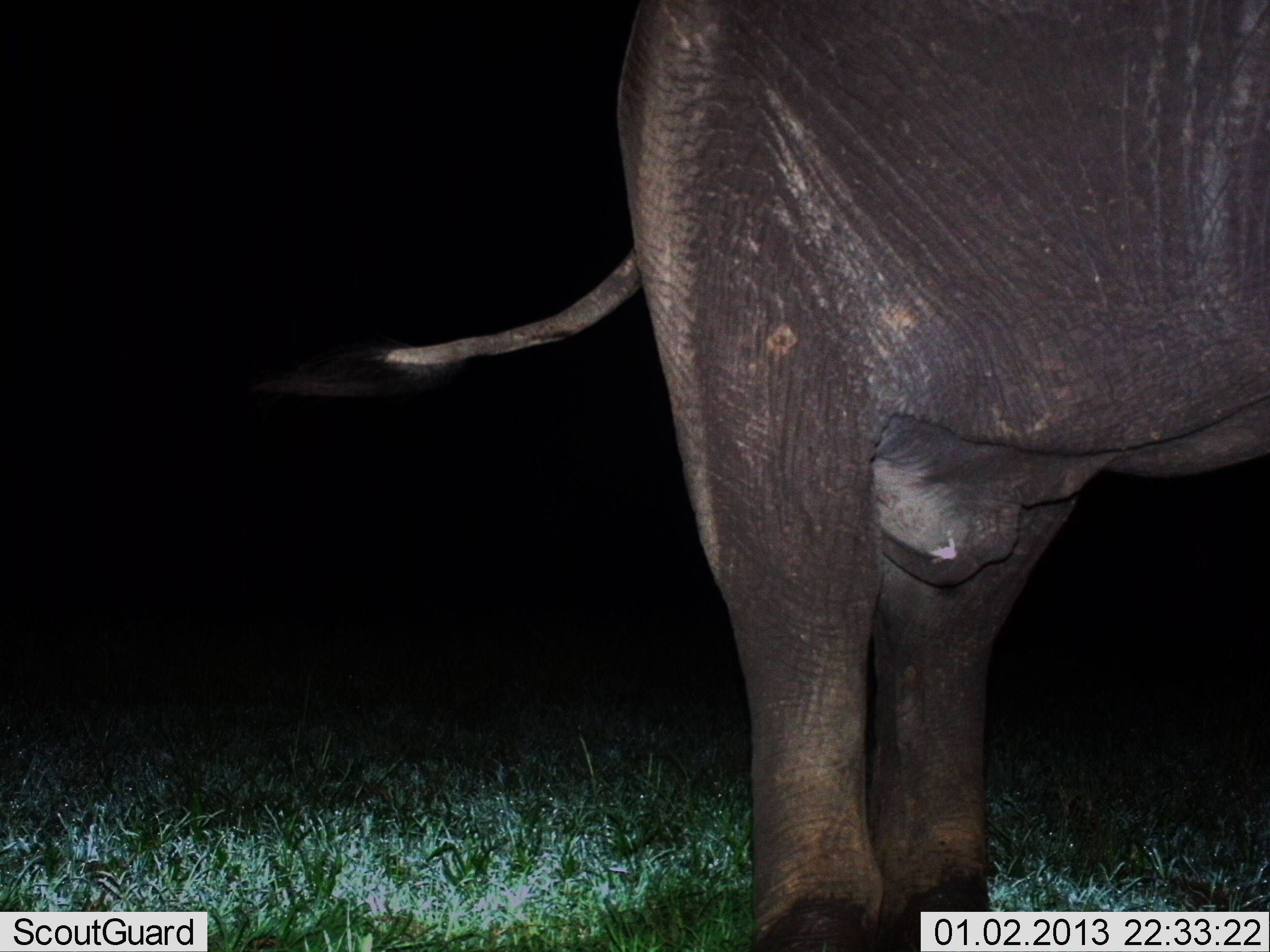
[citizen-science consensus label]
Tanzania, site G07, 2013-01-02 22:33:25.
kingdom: Animalia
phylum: Chordata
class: Mammalia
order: Proboscidea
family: Elephantidae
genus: Loxodonta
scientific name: Loxodonta africana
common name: african bush elephant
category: elephant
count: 1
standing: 100%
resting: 0%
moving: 0%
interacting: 0%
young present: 0%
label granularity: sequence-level